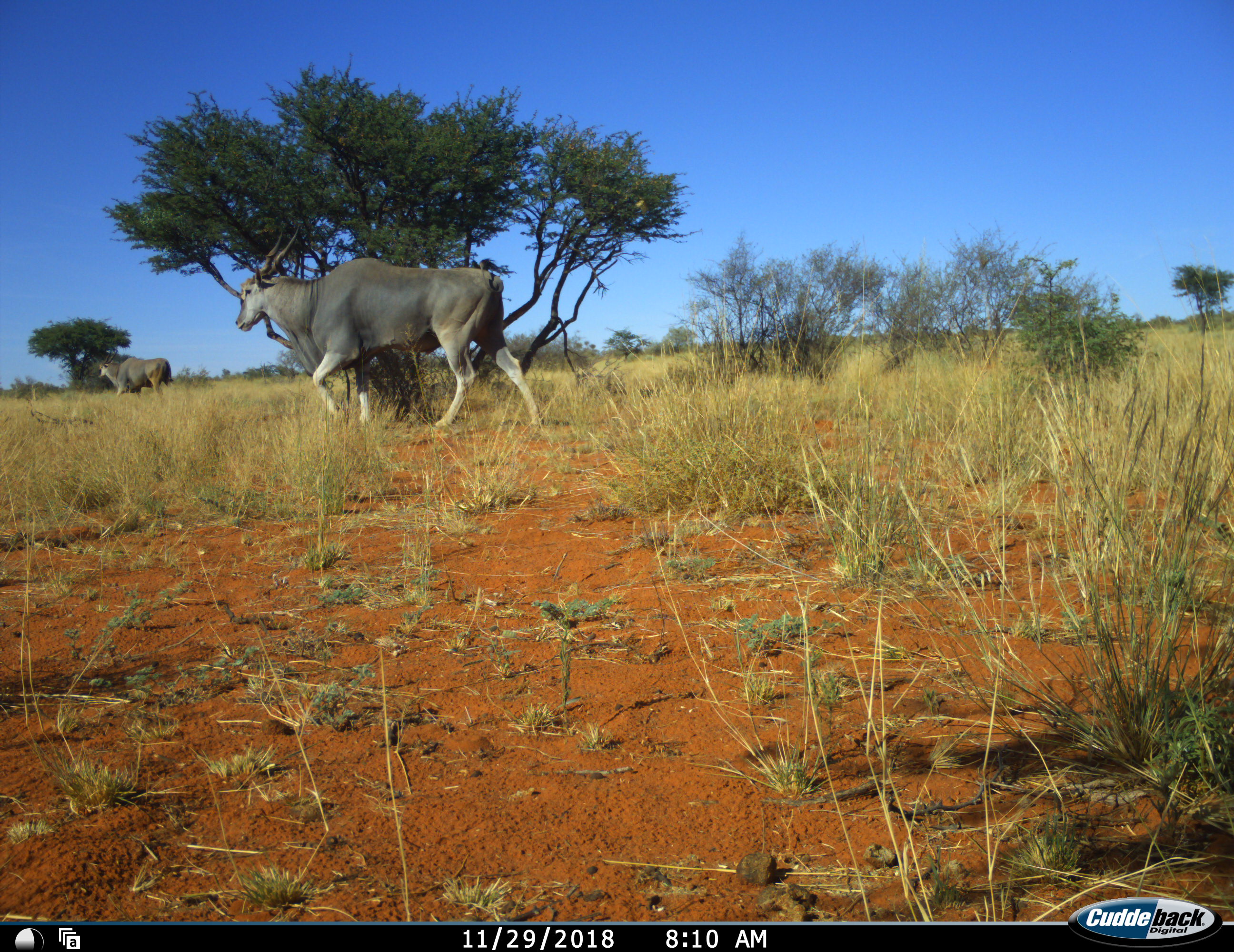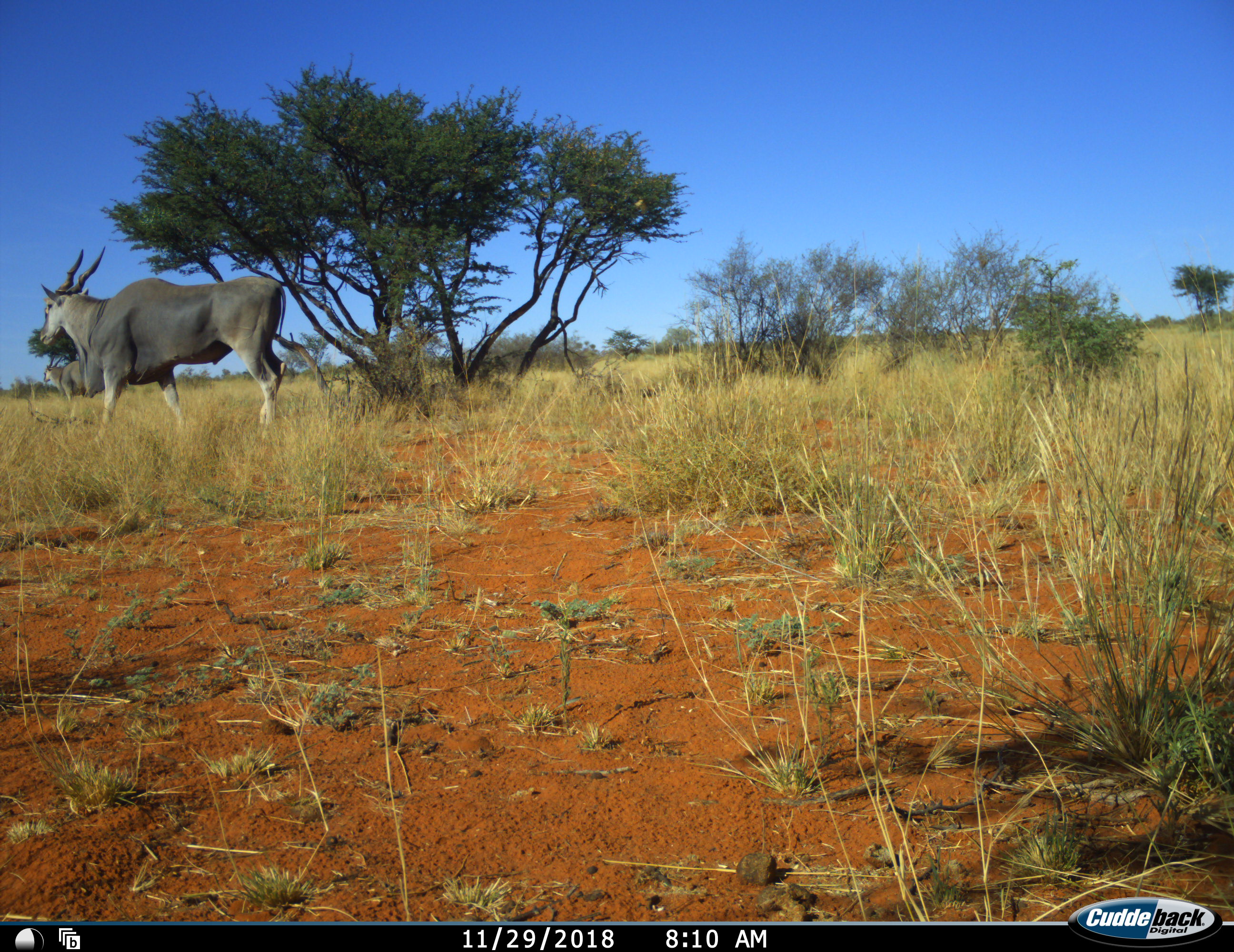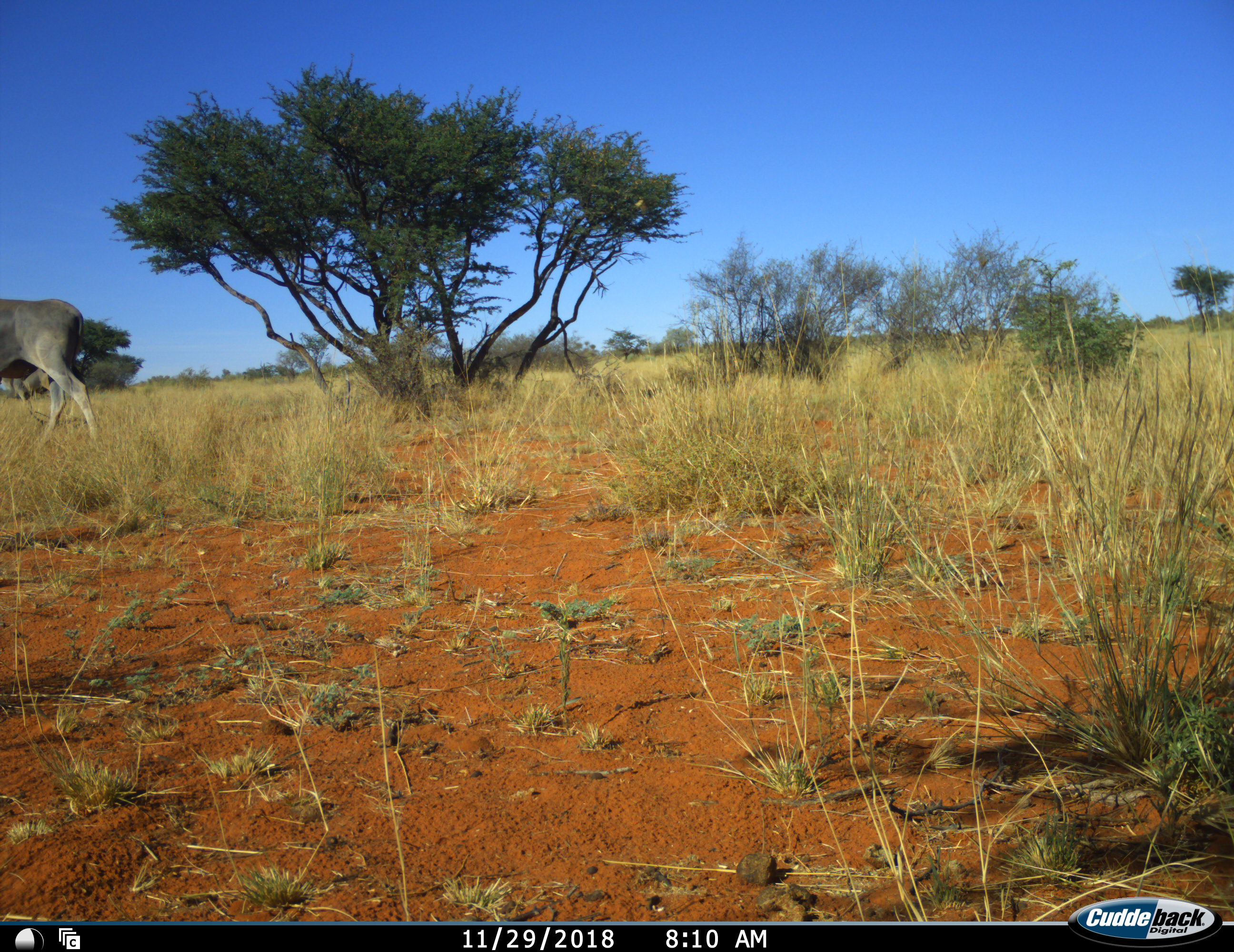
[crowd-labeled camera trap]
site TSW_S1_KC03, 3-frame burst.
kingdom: Animalia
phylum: Chordata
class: Mammalia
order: Artiodactyla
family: Bovidae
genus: Tragelaphus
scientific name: Tragelaphus oryx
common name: eland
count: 2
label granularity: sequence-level